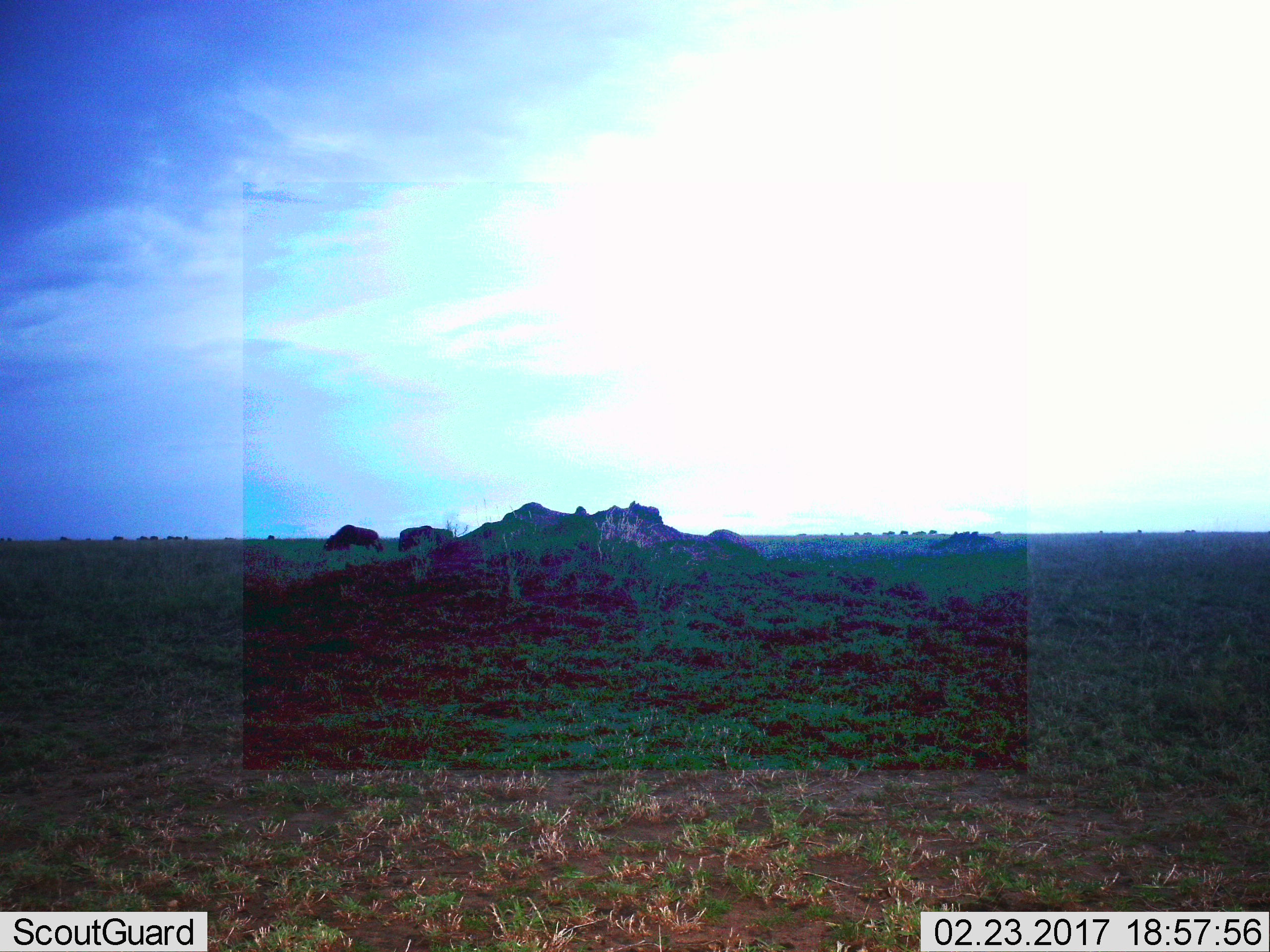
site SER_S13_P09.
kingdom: Animalia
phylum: Chordata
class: Mammalia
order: Artiodactyla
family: Bovidae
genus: Connochaetes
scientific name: Connochaetes taurinus taurinus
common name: blue wildebeest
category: wildebeestblue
Wildebeestblue (blue wildebeest) (Connochaetes taurinus taurinus), count 11-50. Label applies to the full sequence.